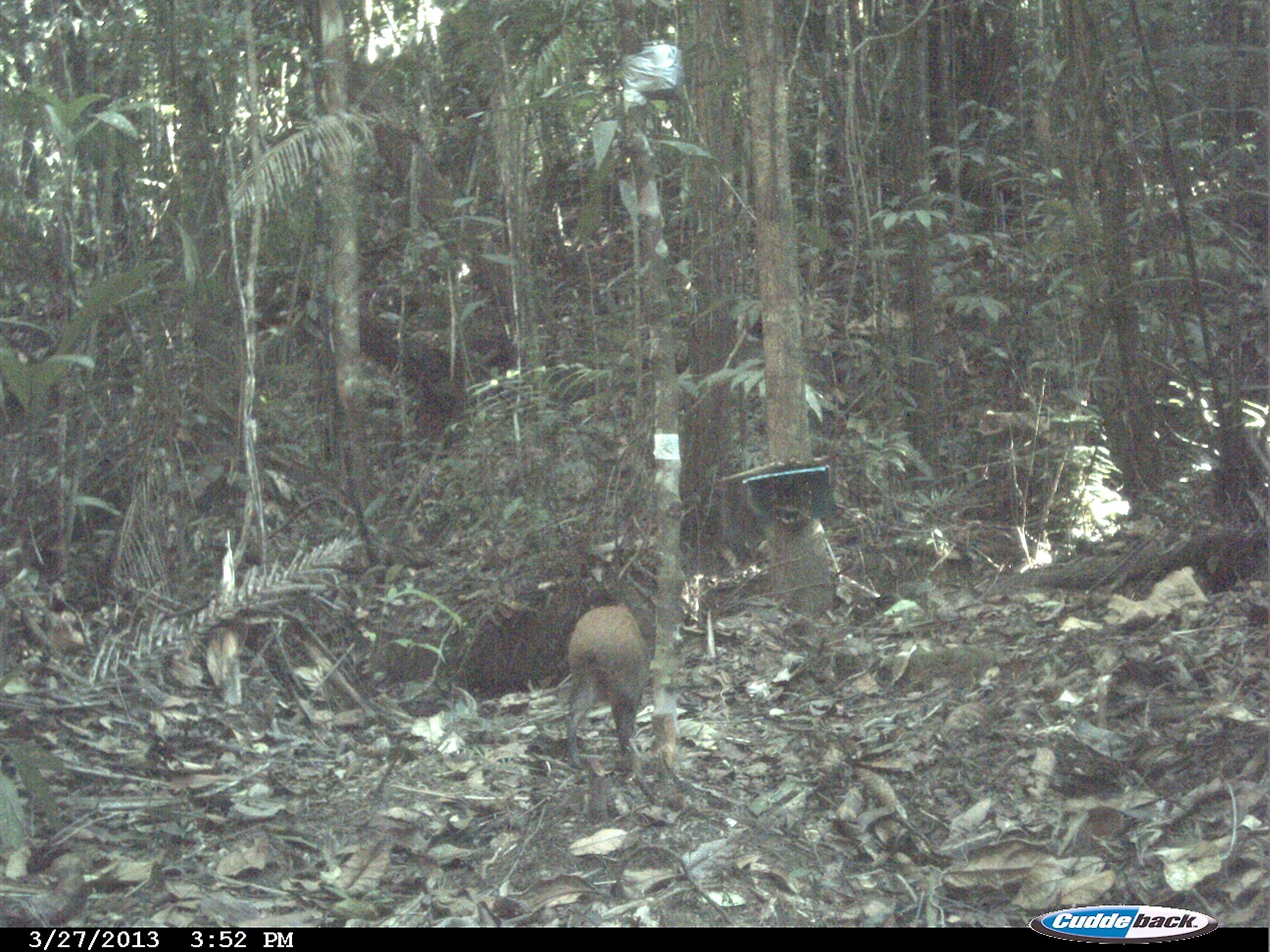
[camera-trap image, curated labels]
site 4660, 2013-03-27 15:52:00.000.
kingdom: Animalia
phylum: Chordata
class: Mammalia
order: Rodentia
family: Dasyproctidae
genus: Dasyprocta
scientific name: Dasyprocta leporina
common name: red-rumped agouti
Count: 1.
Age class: adult.